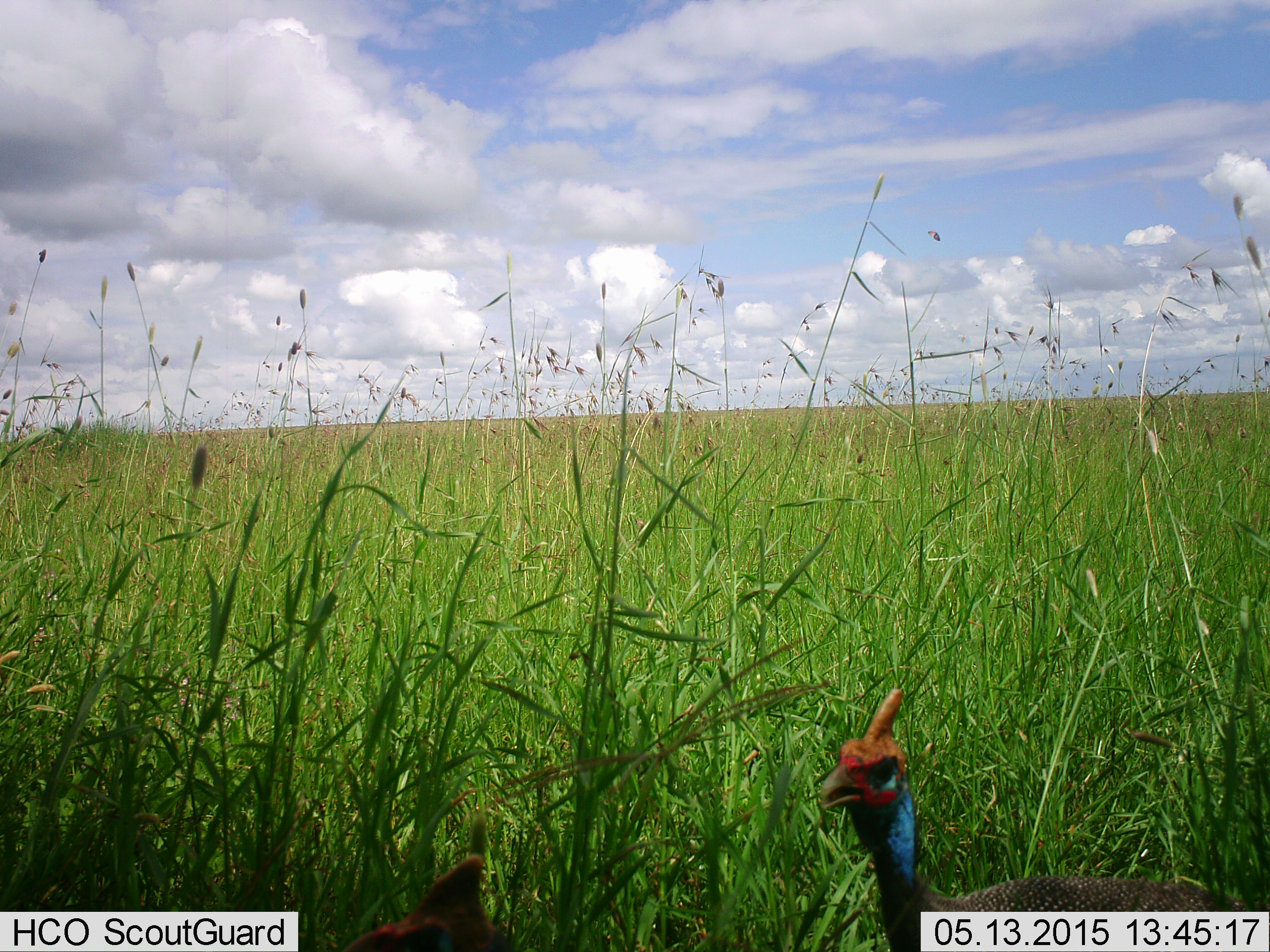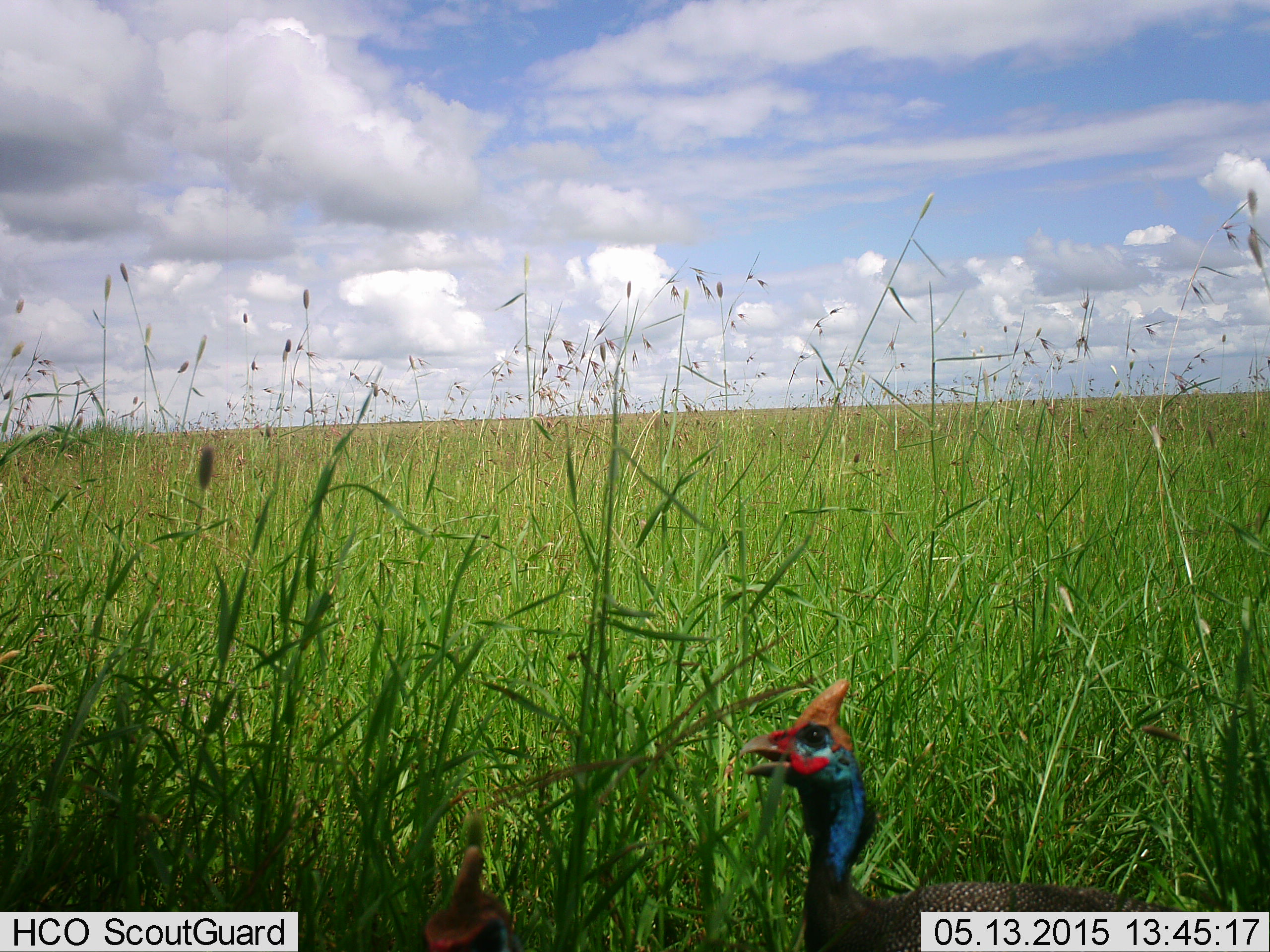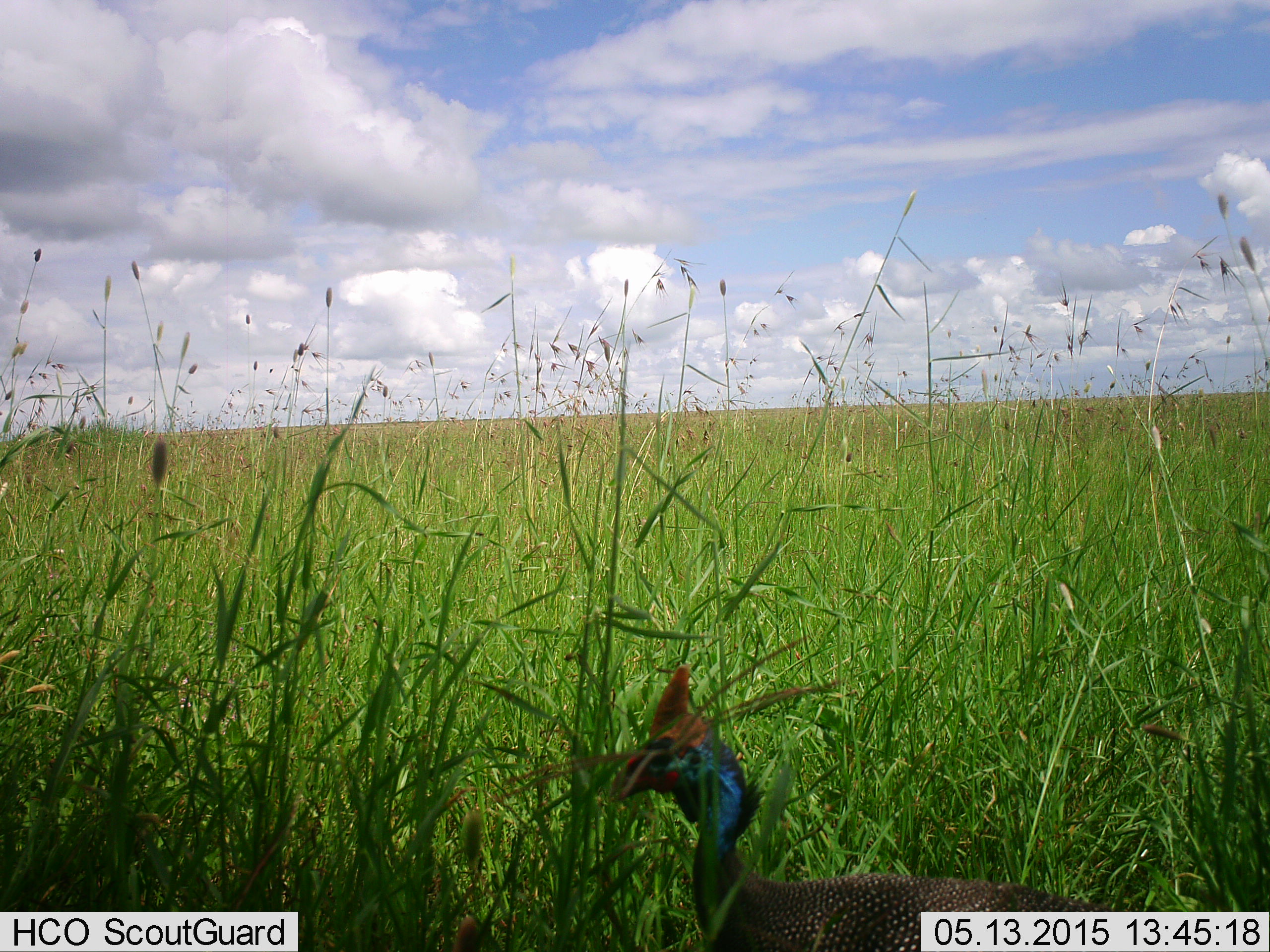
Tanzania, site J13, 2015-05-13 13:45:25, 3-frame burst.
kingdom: Animalia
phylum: Chordata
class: Aves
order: Galliformes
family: Numididae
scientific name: Numididae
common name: guinea fowl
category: guineafowl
Guineafowl (guinea fowl) (Numididae), count 2. Behavior (volunteer vote fractions): standing 50%, resting 0%, moving 40%, interacting 0%. Young present (vote fraction): 0%. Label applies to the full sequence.